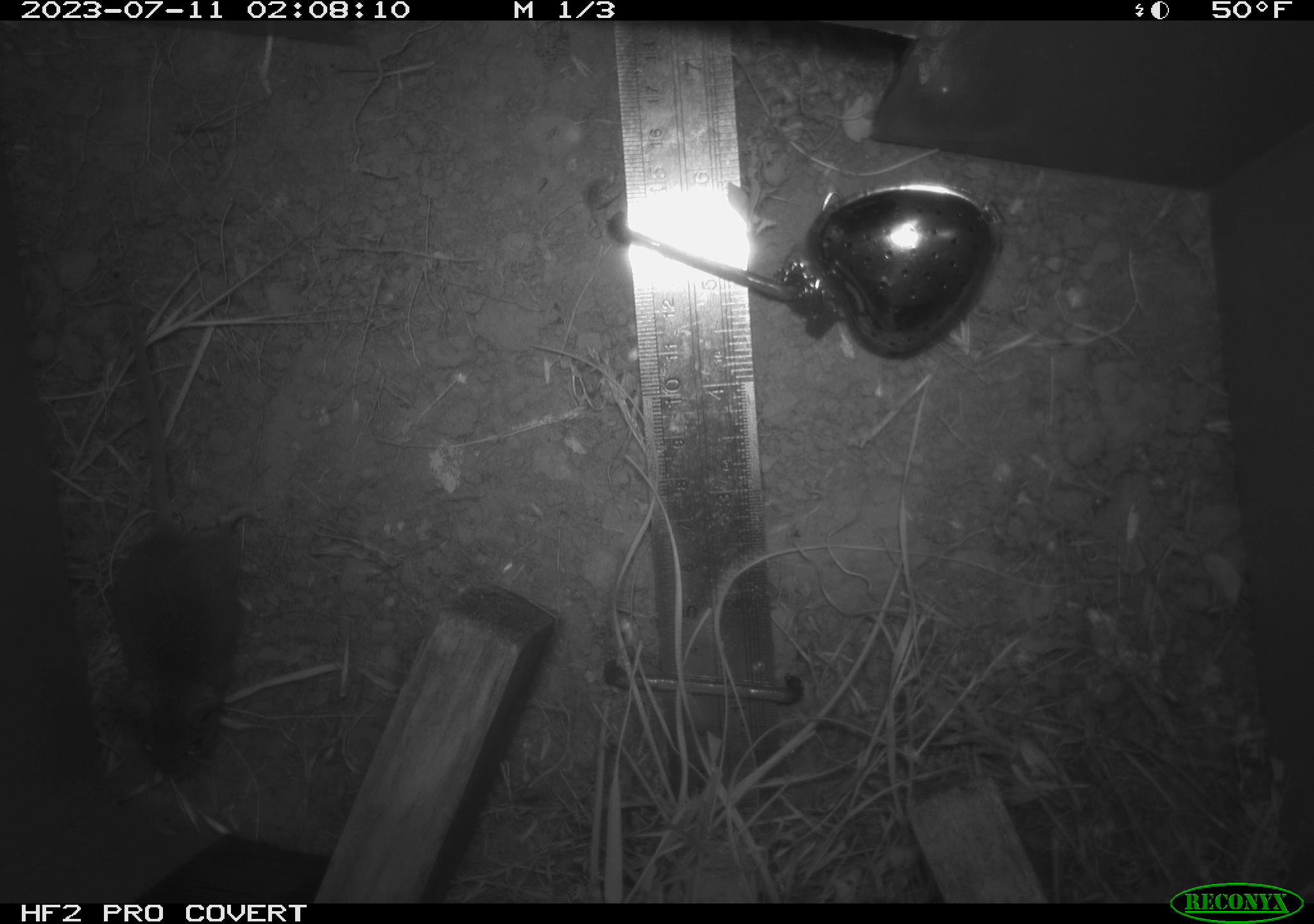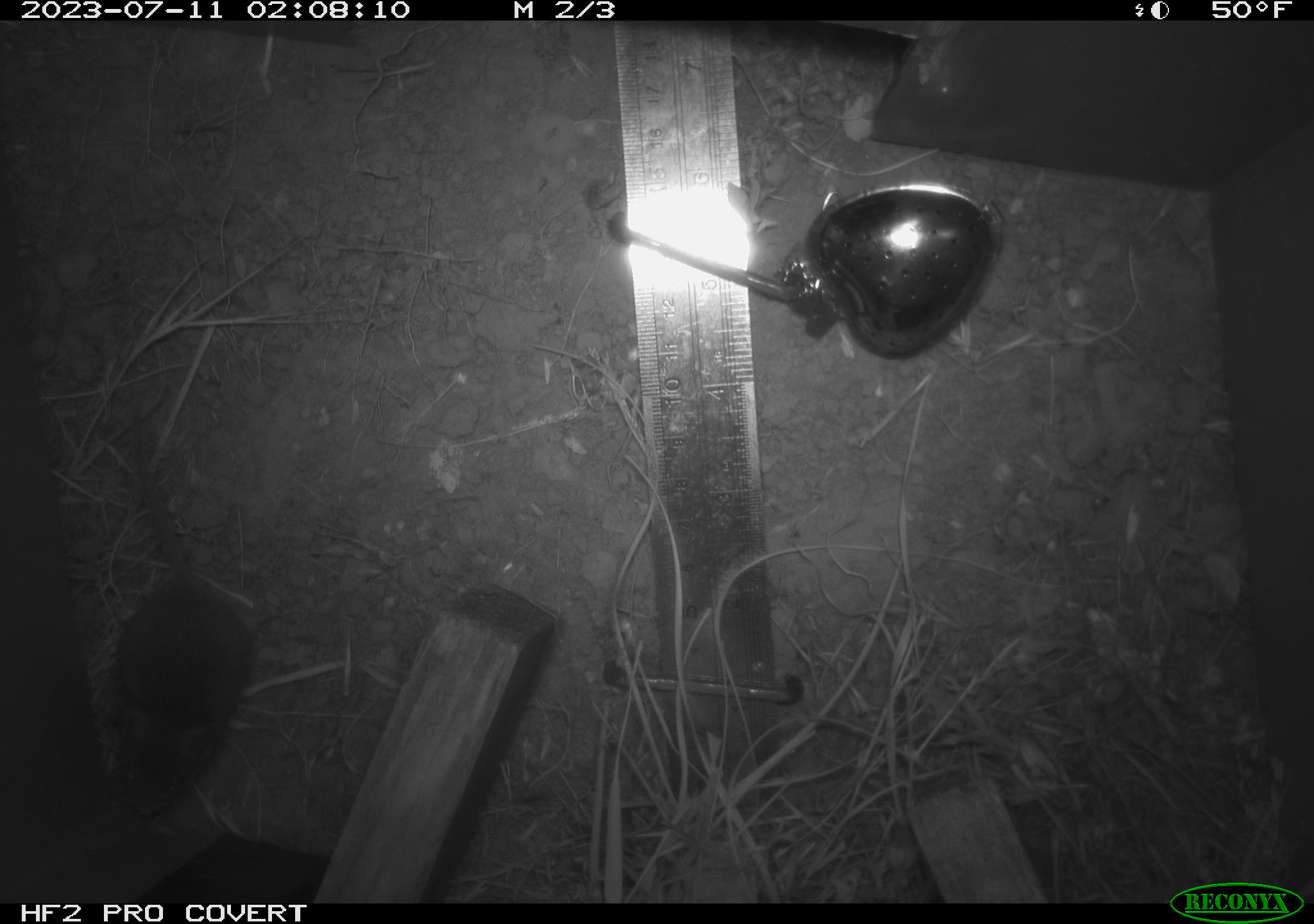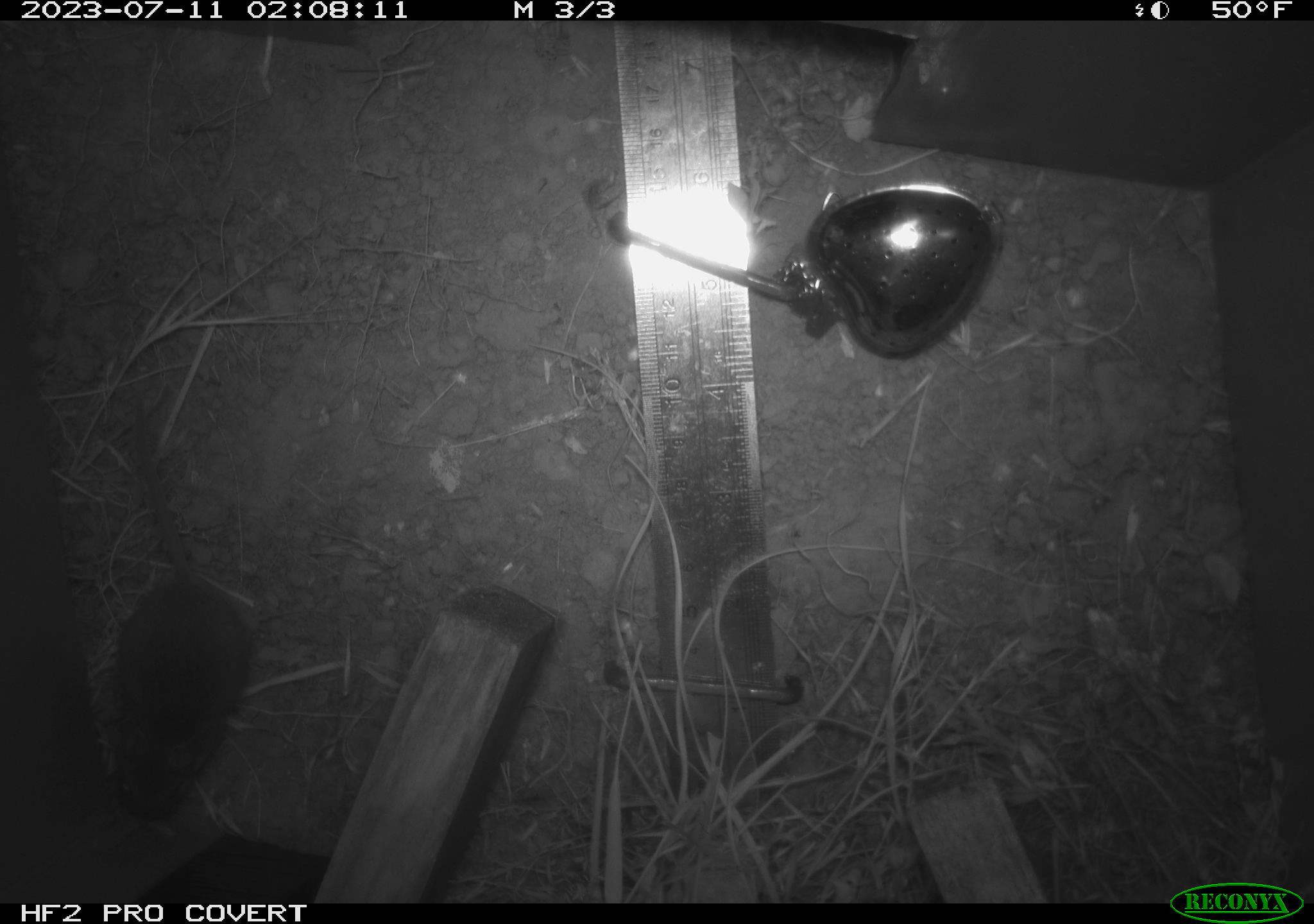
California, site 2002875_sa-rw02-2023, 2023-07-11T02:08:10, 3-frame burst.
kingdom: Animalia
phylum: Chordata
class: Mammalia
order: Rodentia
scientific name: Rodentia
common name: mouse species